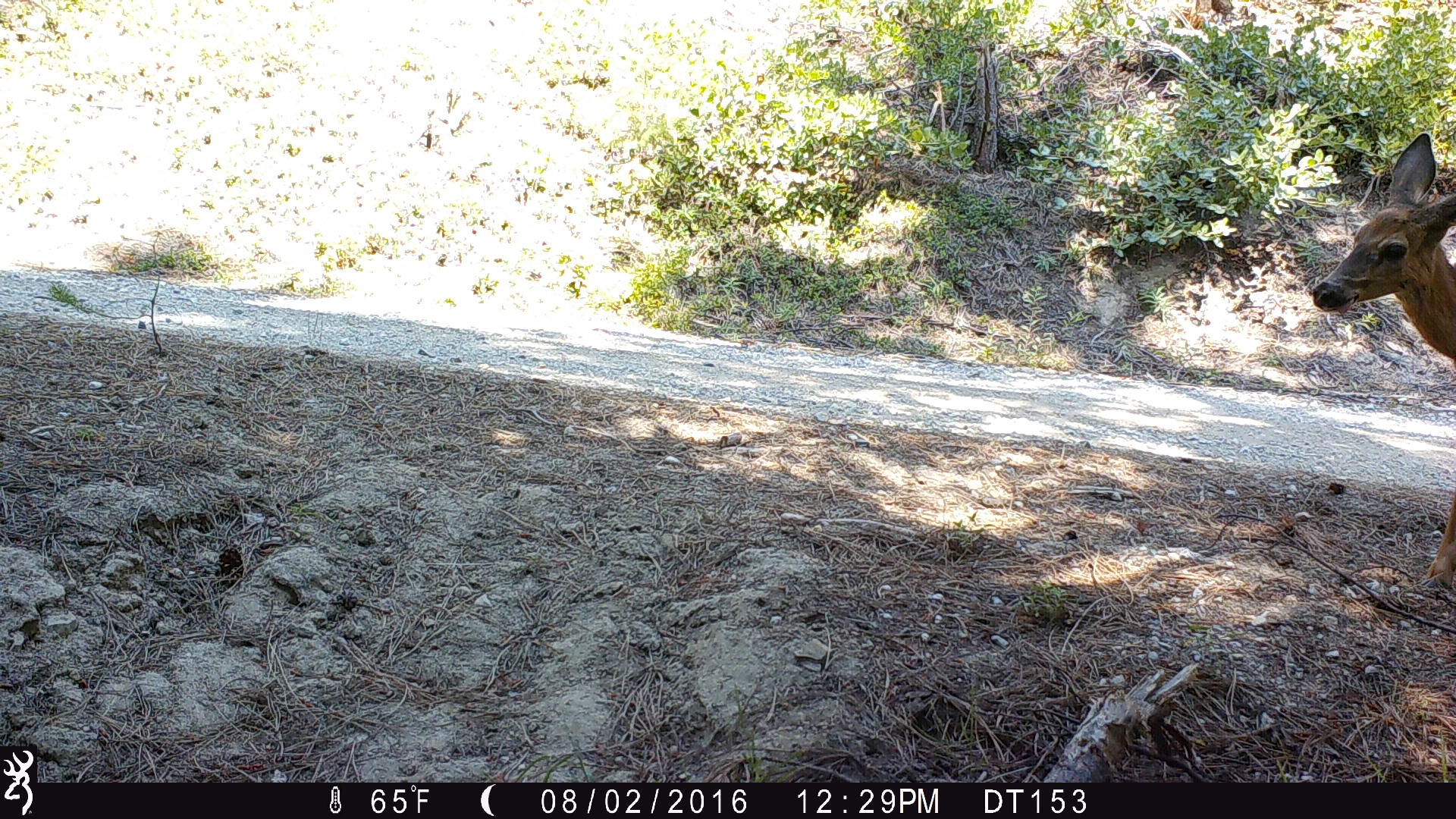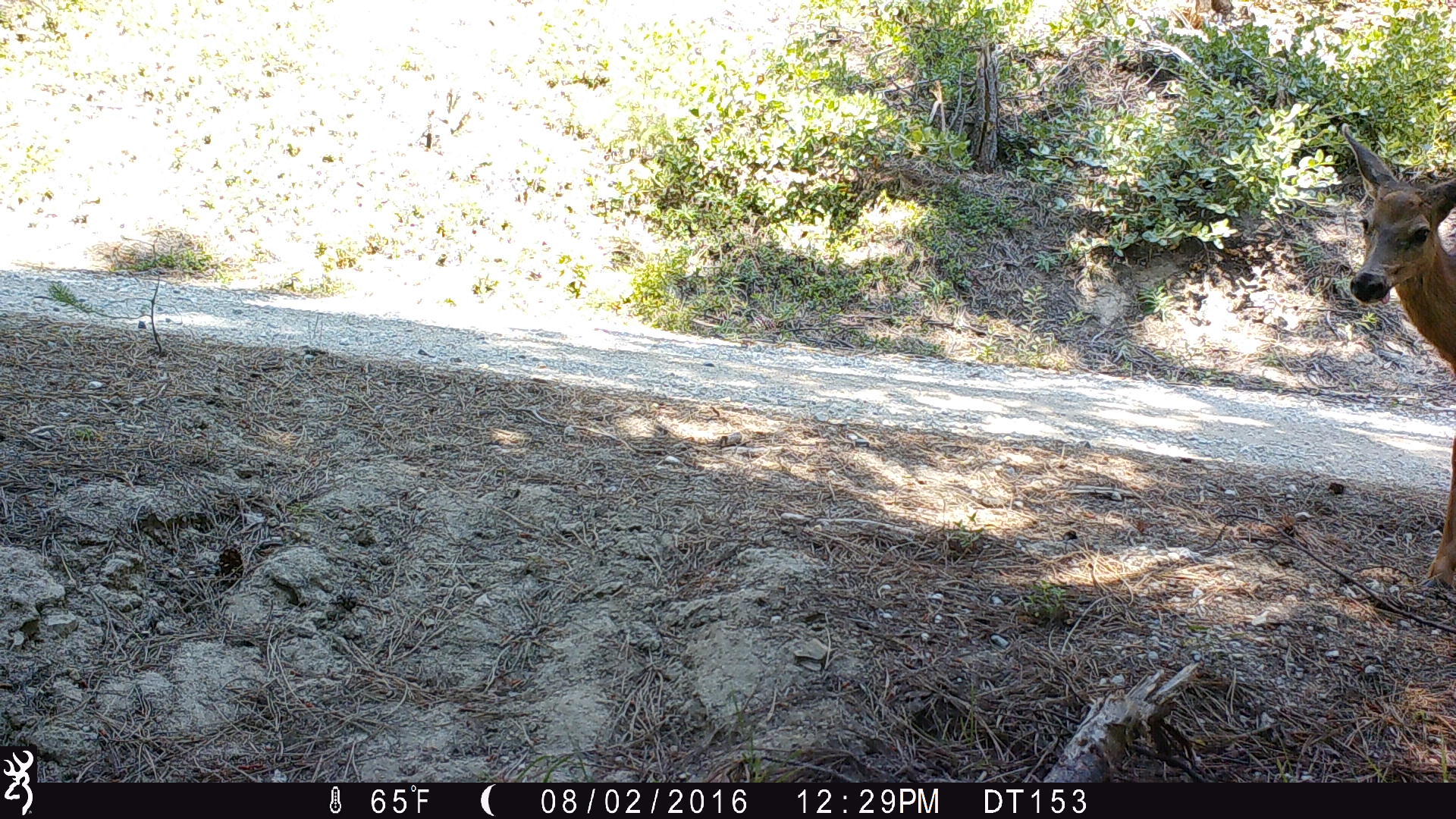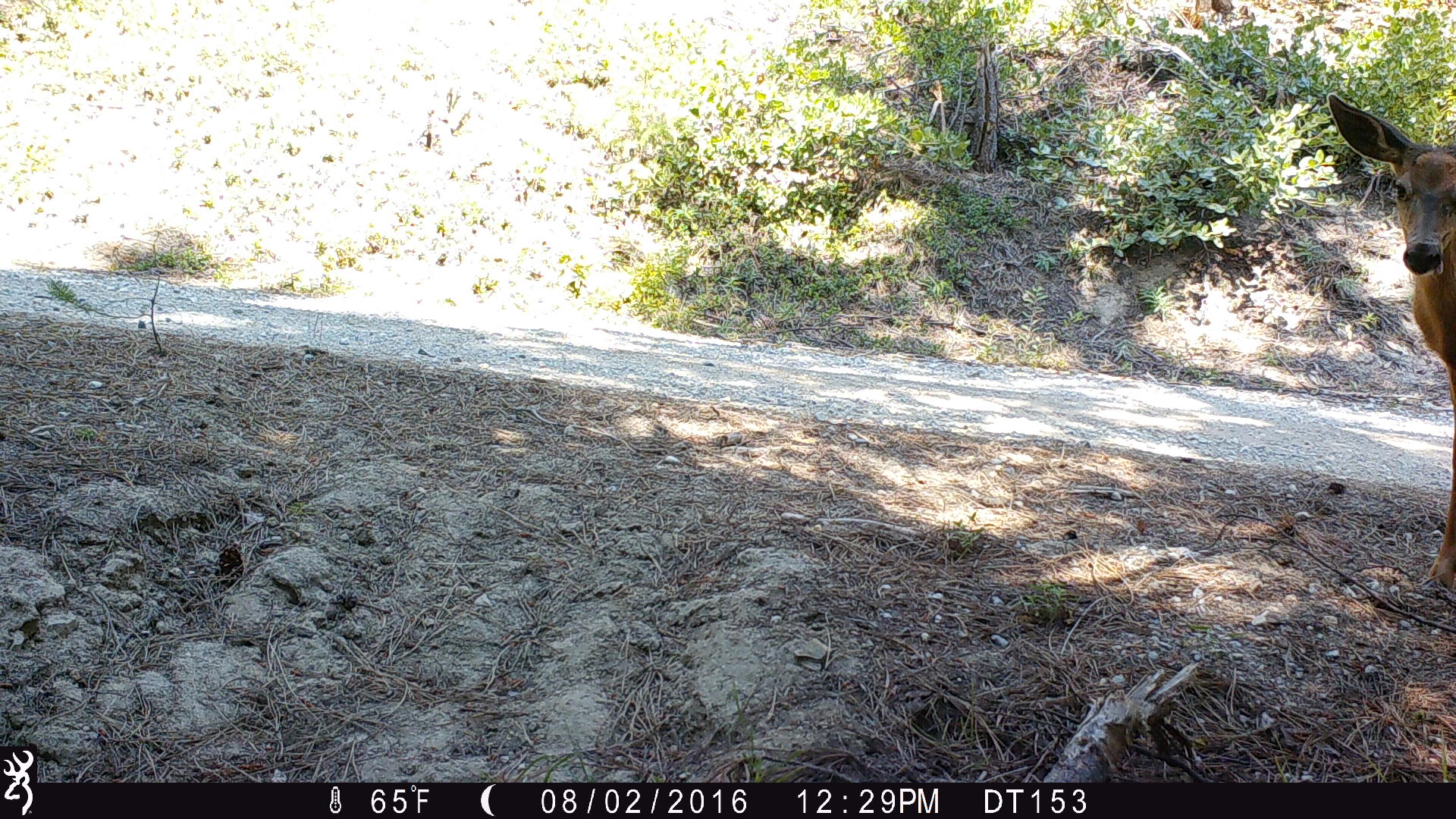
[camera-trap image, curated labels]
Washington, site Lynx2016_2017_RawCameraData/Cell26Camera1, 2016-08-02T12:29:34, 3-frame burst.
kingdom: Animalia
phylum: Chordata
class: Mammalia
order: Artiodactyla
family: Cervidae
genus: Odocoileus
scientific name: Odocoileus hemionus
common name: mule deer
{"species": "Odocoileus hemionus (mule deer)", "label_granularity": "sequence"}